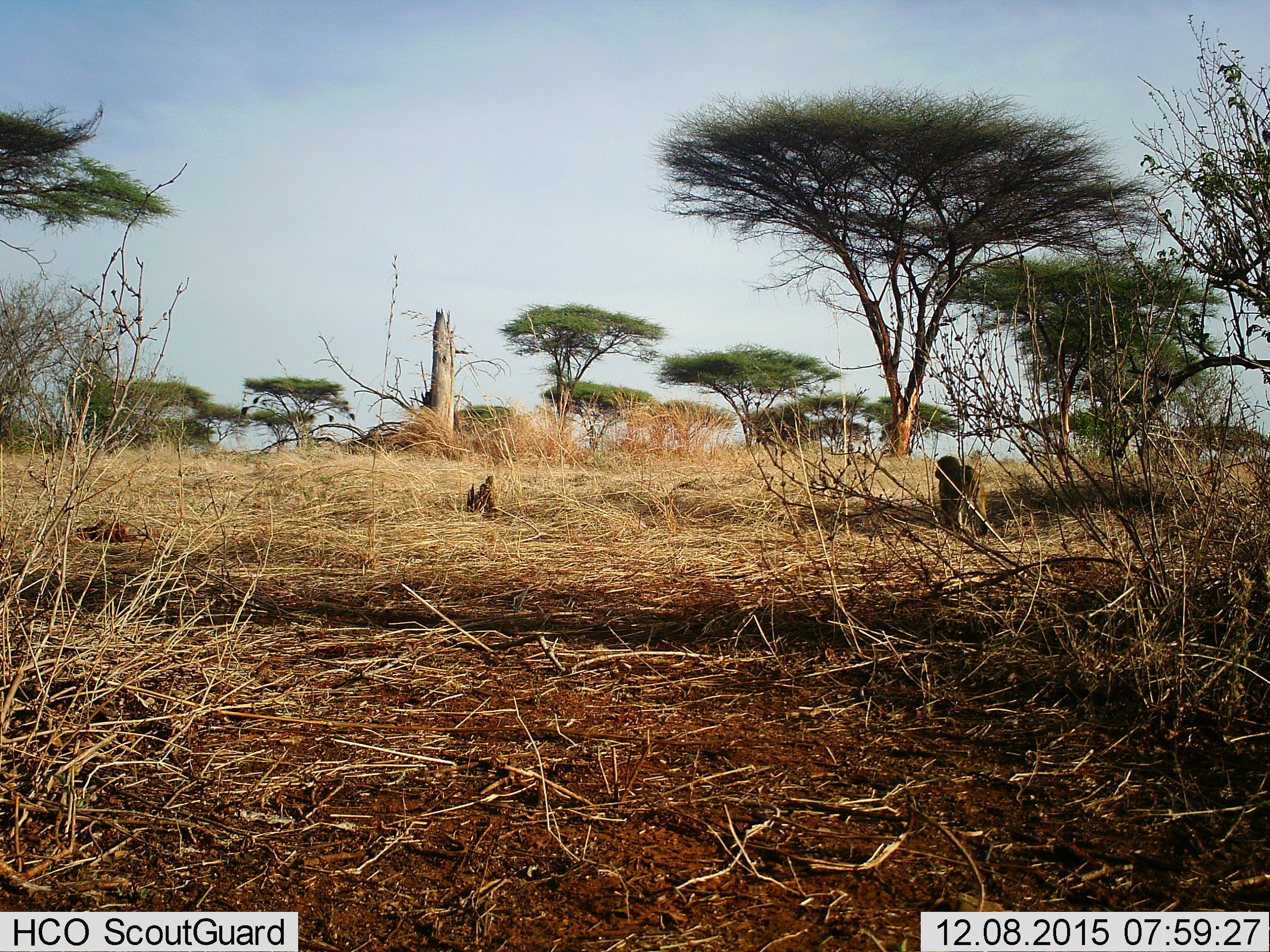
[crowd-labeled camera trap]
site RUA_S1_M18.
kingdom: Animalia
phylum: Chordata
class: Mammalia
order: Primates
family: Cercopithecidae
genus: Papio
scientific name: Papio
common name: baboon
Baboon (Papio), count 1. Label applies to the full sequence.